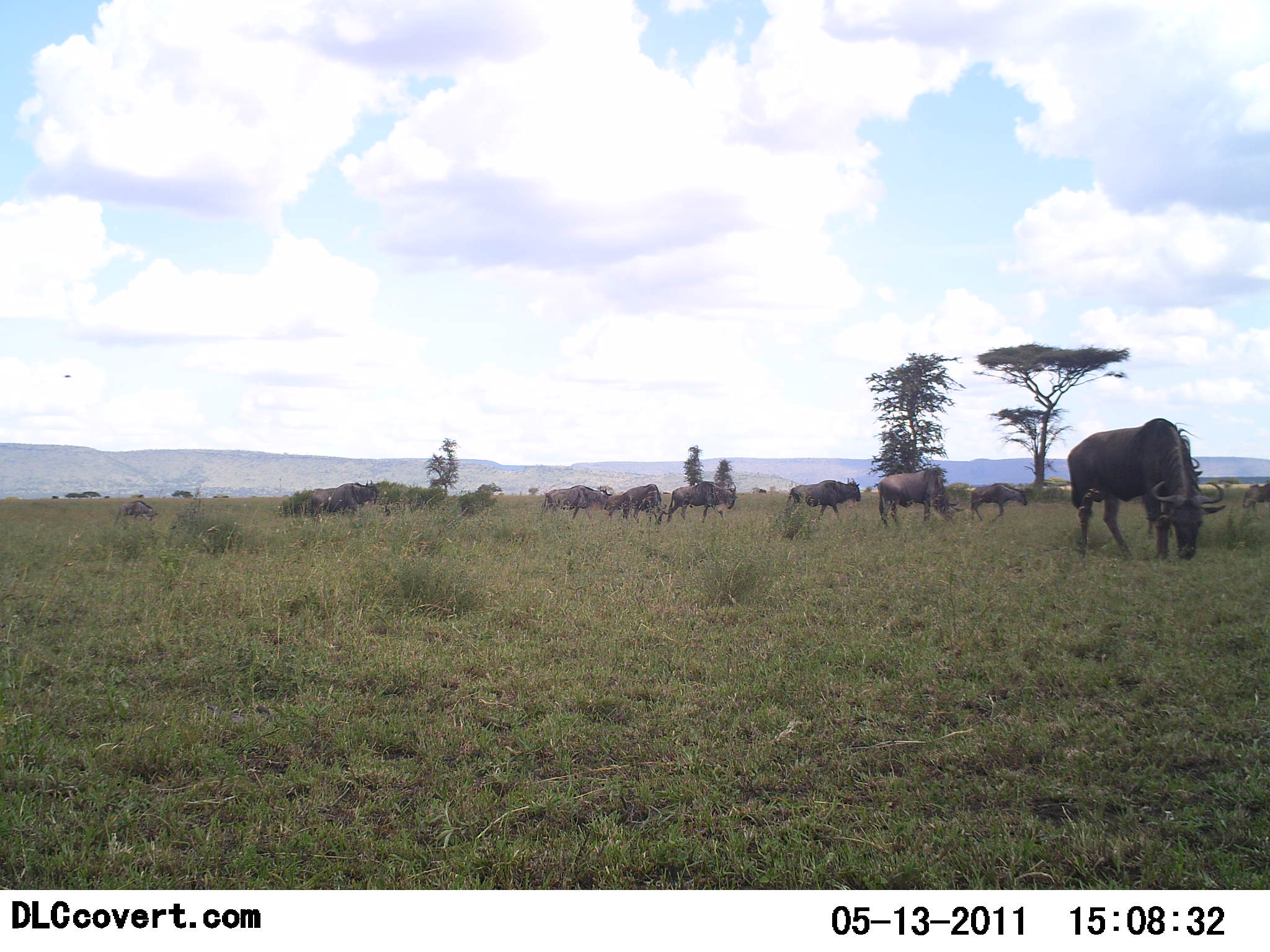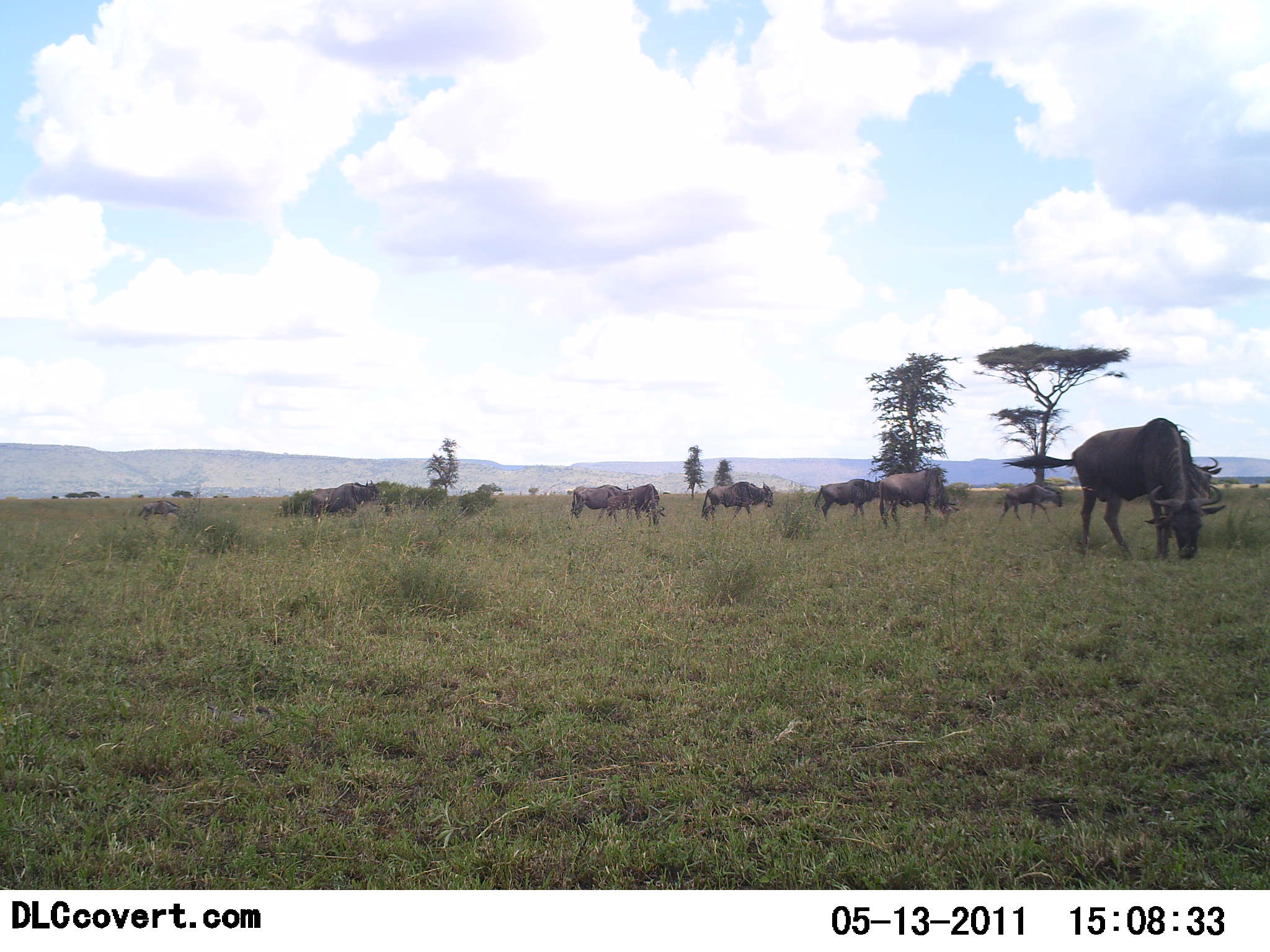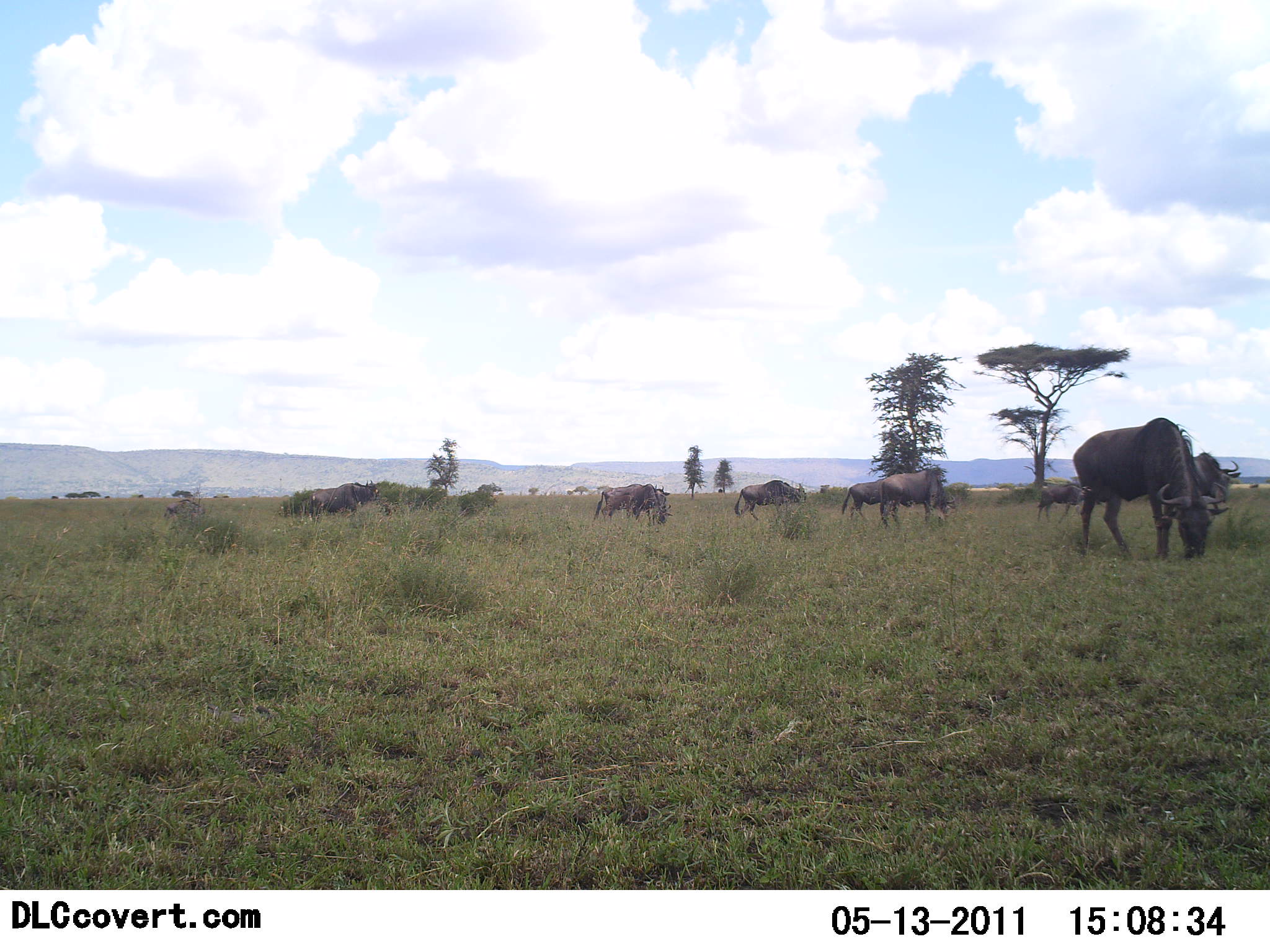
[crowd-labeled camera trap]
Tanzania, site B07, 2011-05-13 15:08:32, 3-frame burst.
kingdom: Animalia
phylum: Chordata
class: Mammalia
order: Artiodactyla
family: Bovidae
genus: Connochaetes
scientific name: Connochaetes taurinus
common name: blue wildebeest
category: wildebeest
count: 11-50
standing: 50%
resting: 0%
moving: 50%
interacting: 0%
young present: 10%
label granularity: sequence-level